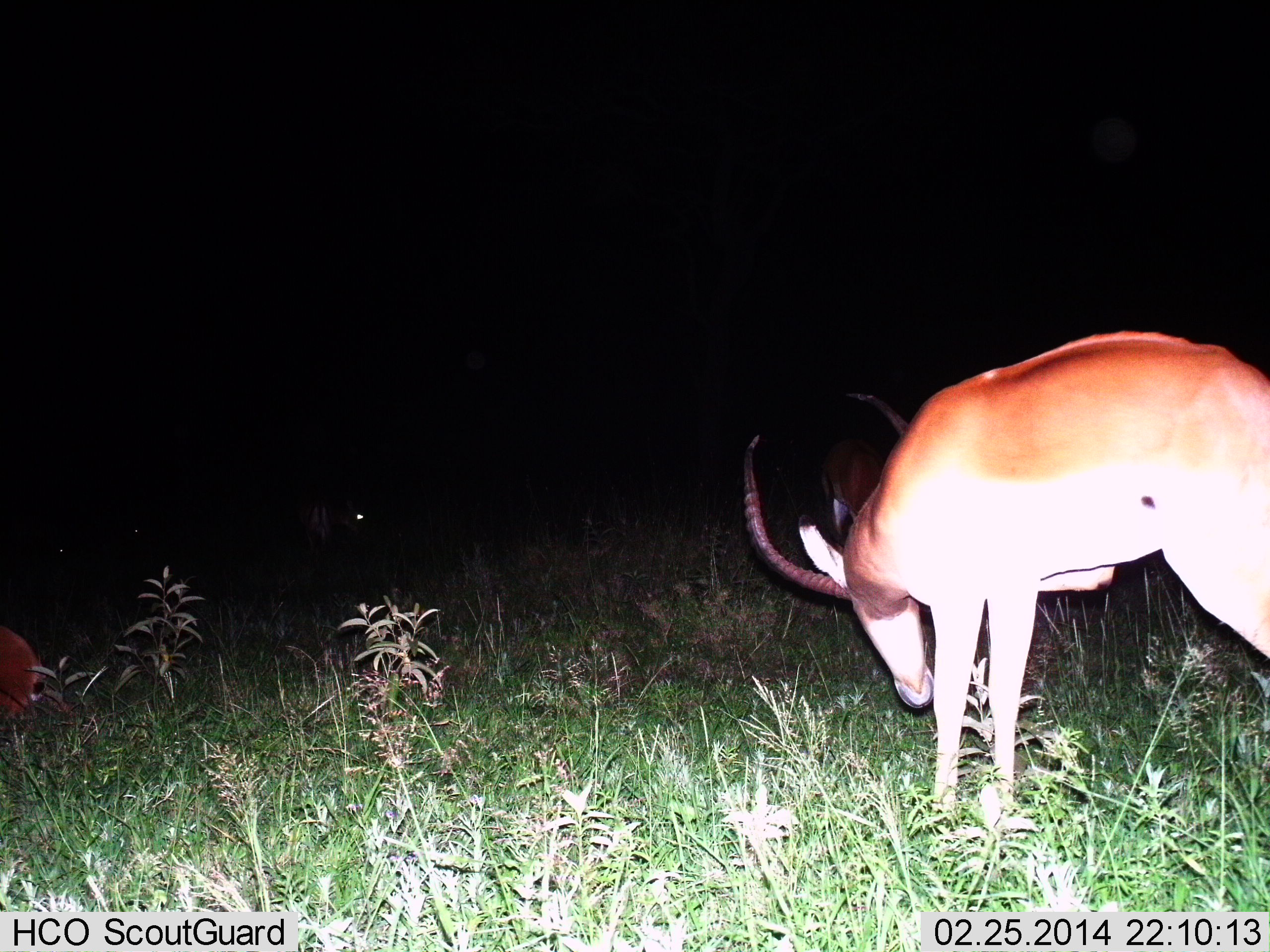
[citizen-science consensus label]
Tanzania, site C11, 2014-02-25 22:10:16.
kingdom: Animalia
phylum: Chordata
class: Mammalia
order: Artiodactyla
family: Bovidae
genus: Aepyceros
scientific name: Aepyceros melampus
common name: impala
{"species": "impala (Aepyceros melampus)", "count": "3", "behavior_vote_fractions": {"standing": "60%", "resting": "20%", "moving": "0%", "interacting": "0%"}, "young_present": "0%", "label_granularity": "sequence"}